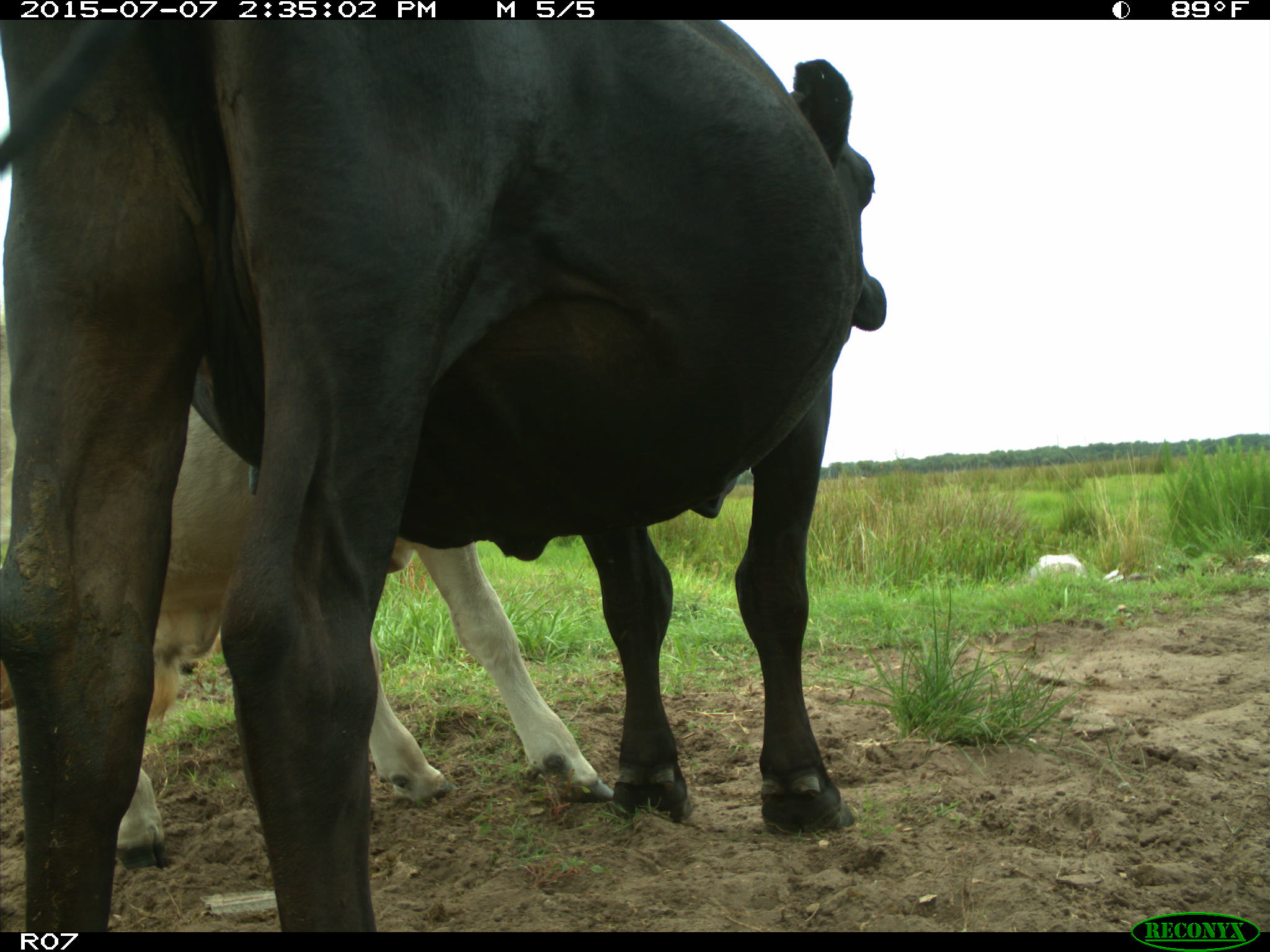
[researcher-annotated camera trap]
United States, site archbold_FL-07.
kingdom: Animalia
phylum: Chordata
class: Mammalia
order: Artiodactyla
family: Bovidae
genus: Bos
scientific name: Bos taurus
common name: domestic cow